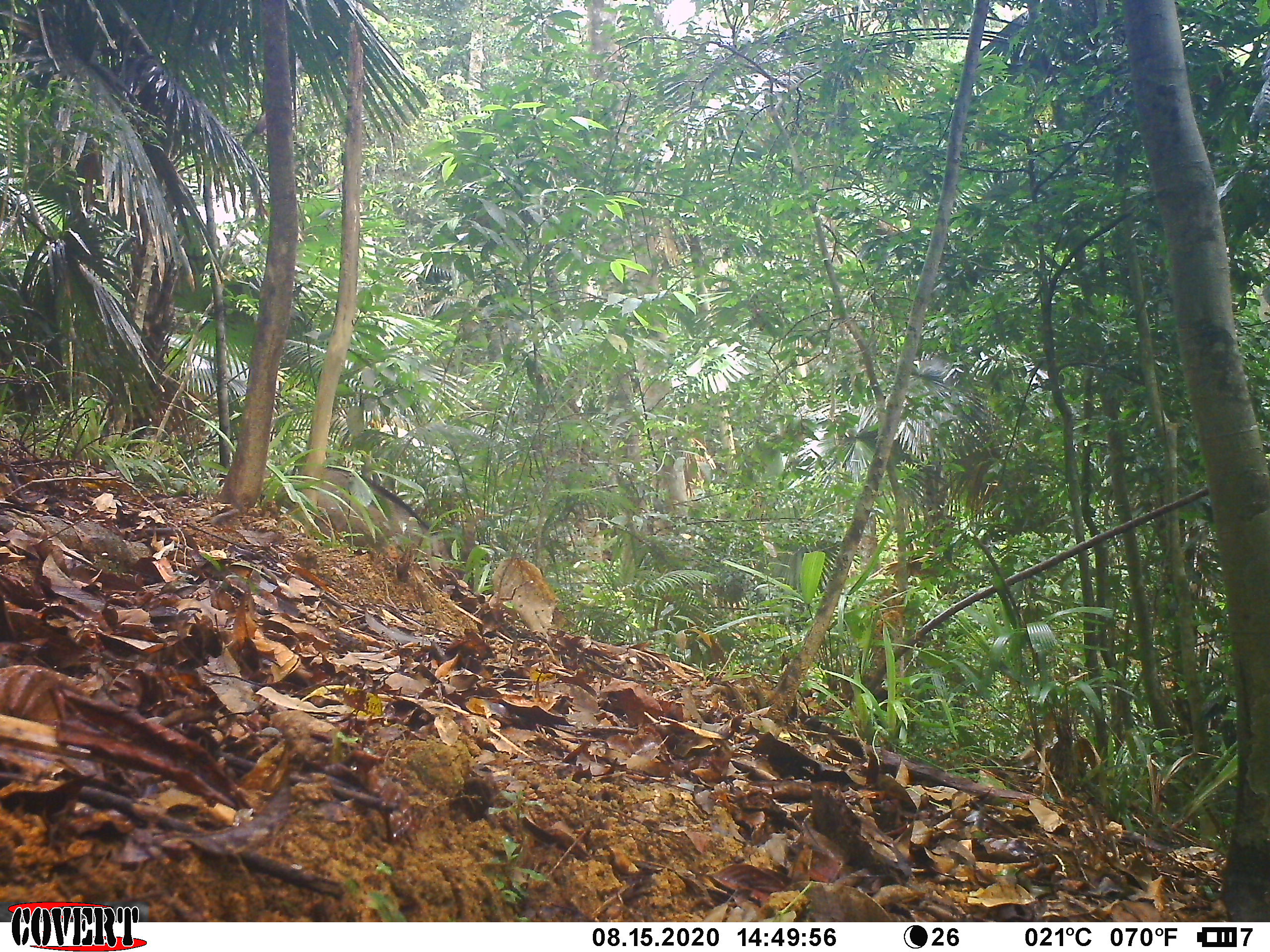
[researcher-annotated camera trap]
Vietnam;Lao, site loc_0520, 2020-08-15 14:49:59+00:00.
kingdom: Animalia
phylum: Chordata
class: Mammalia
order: Artiodactyla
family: Suidae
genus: Sus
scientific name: Sus scrofa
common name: eurasian wild pig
Eurasian wild pig (Sus scrofa). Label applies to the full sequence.